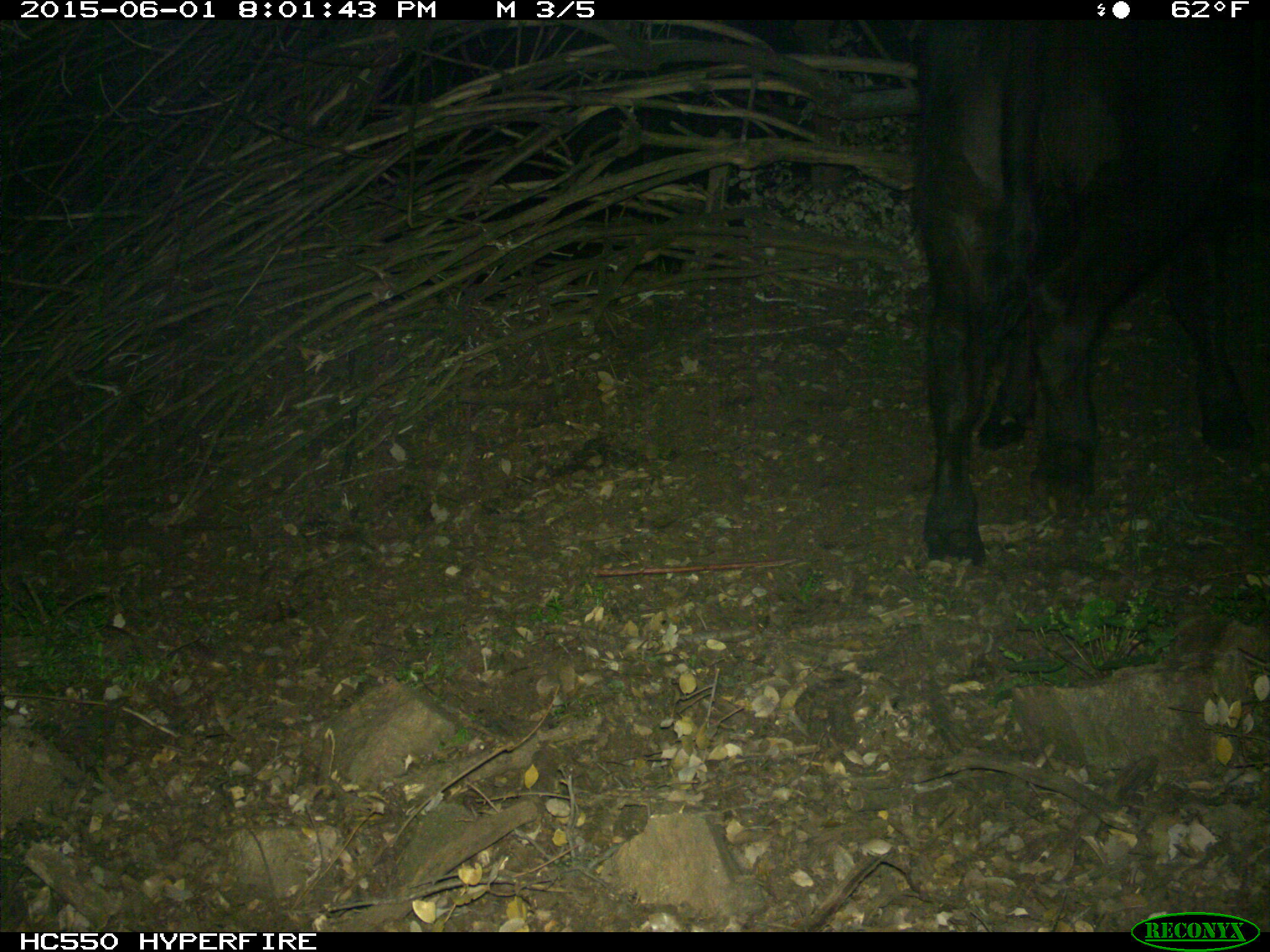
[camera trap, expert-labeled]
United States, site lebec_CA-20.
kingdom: Animalia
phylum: Chordata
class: Mammalia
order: Artiodactyla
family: Bovidae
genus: Bos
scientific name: Bos taurus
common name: domestic cow